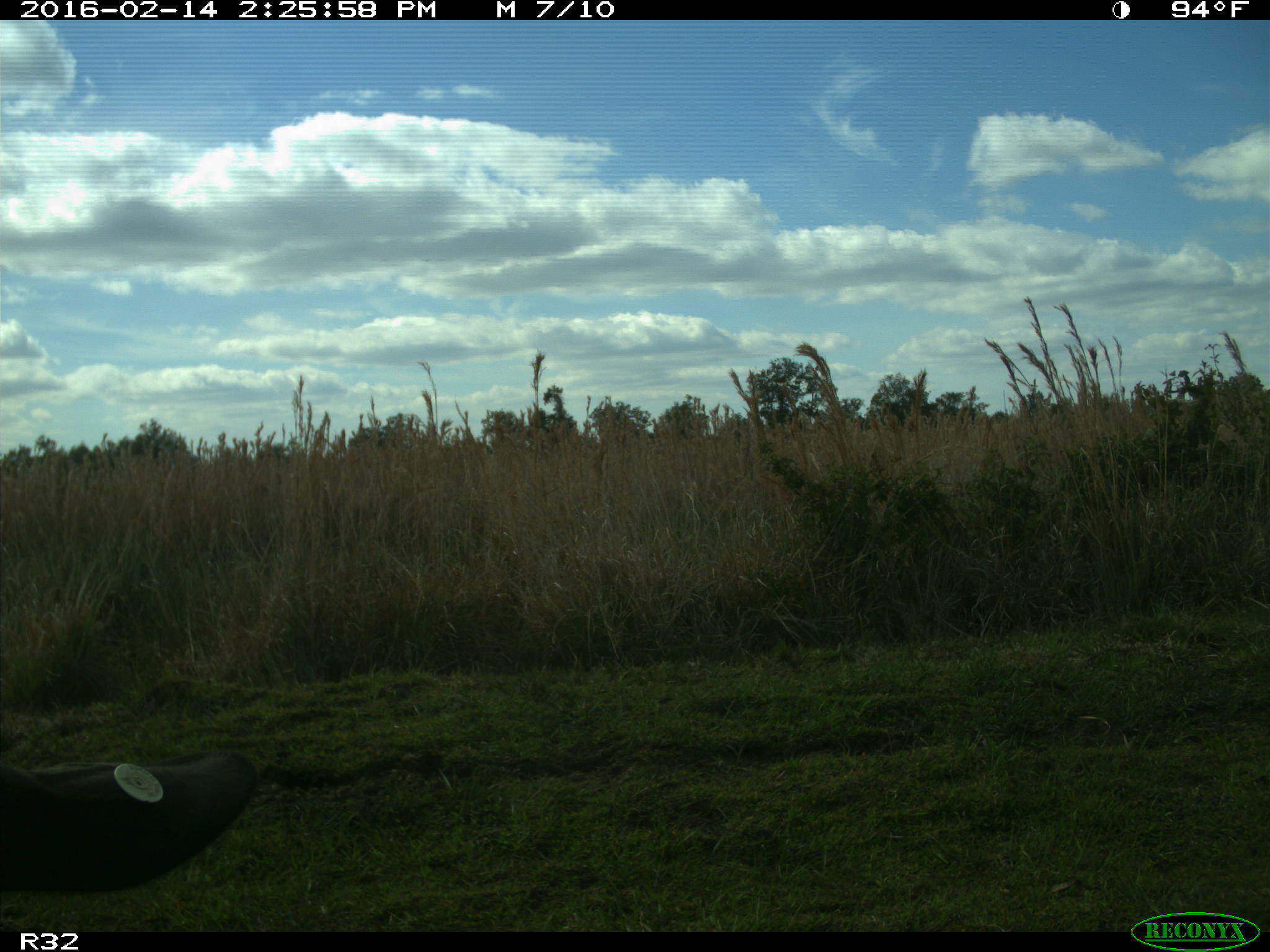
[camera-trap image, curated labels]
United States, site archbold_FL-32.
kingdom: Animalia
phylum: Chordata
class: Mammalia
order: Artiodactyla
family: Bovidae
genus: Bos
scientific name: Bos taurus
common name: domestic cow